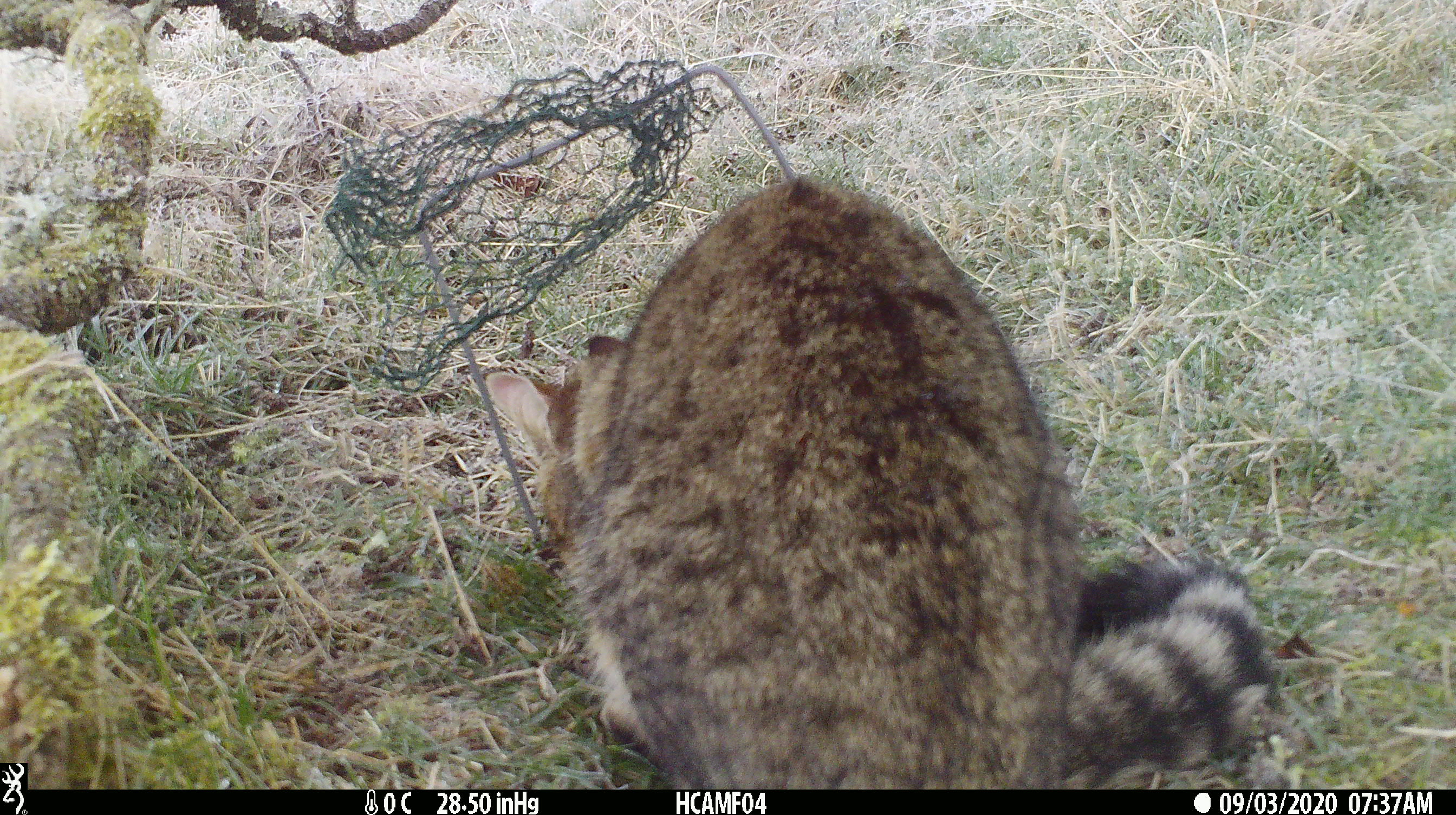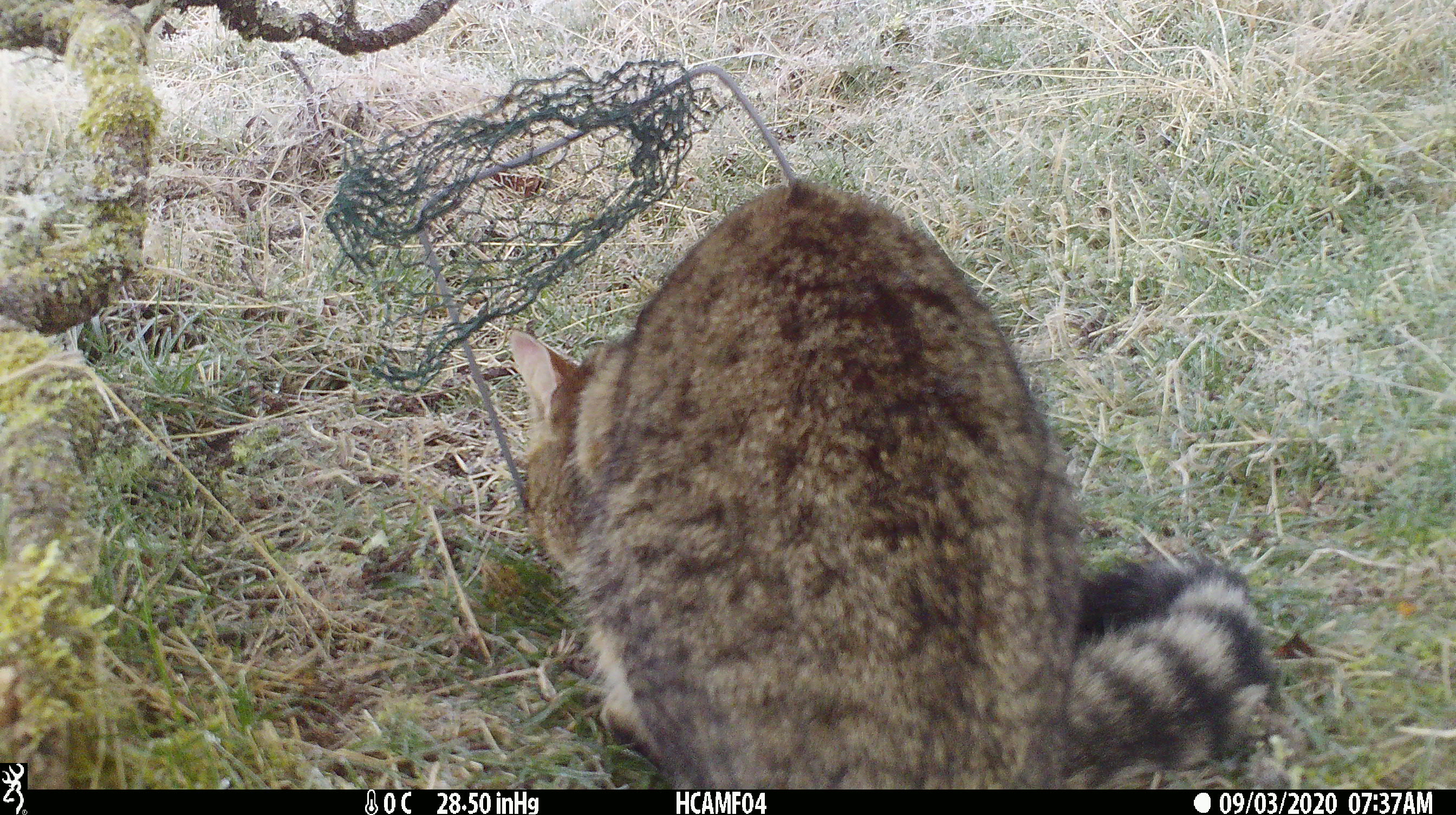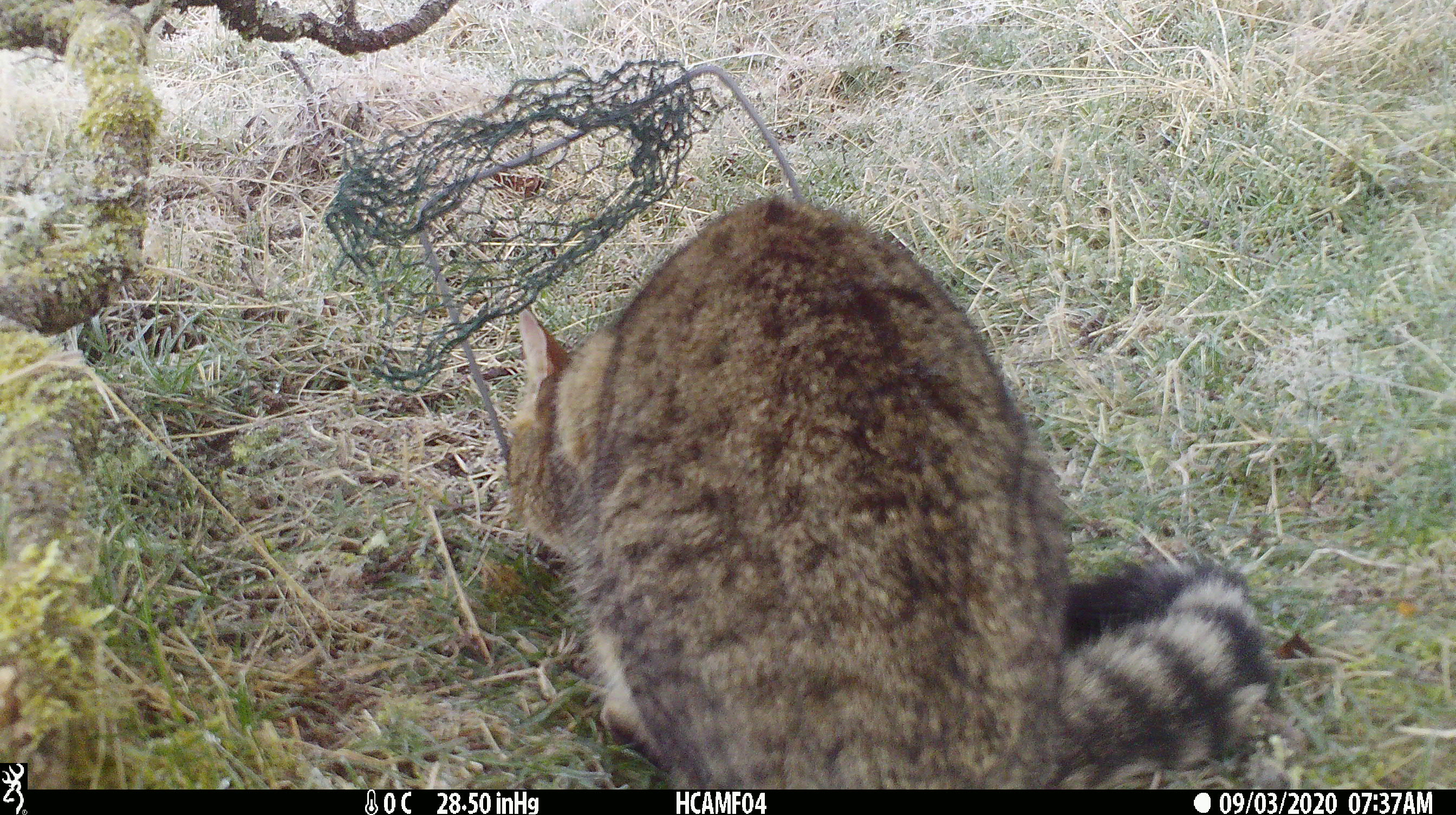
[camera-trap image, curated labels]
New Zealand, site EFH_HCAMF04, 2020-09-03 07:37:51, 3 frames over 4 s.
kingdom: Animalia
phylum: Chordata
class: Mammalia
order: Carnivora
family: Felidae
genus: Felis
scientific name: Felis catus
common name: domestic cat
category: cat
Cat (domestic cat) (Felis catus).